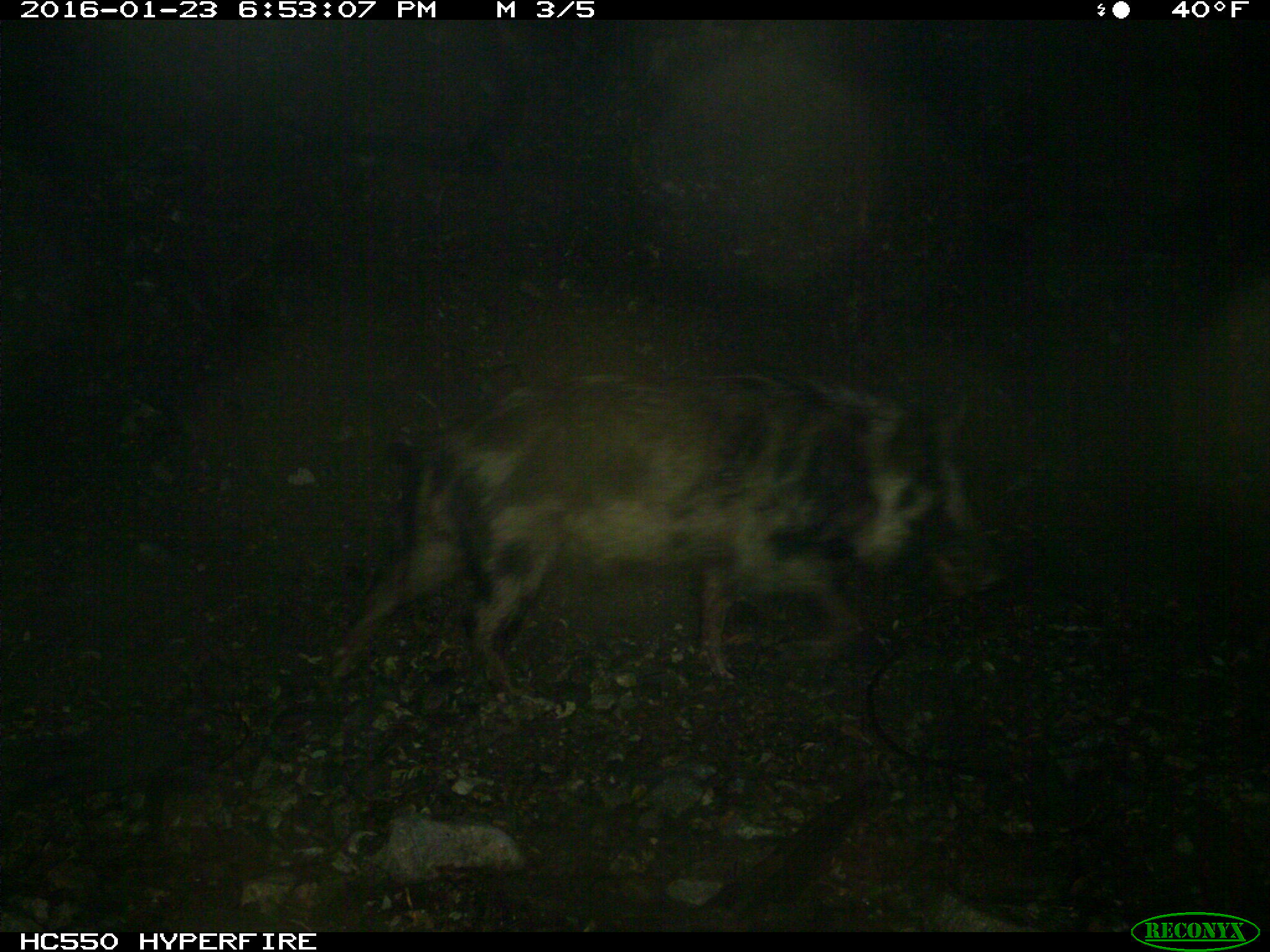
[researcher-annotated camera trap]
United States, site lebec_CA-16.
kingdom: Animalia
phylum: Chordata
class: Mammalia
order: Artiodactyla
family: Suidae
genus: Sus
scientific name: Sus scrofa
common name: wild boar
Sus scrofa (wild boar).